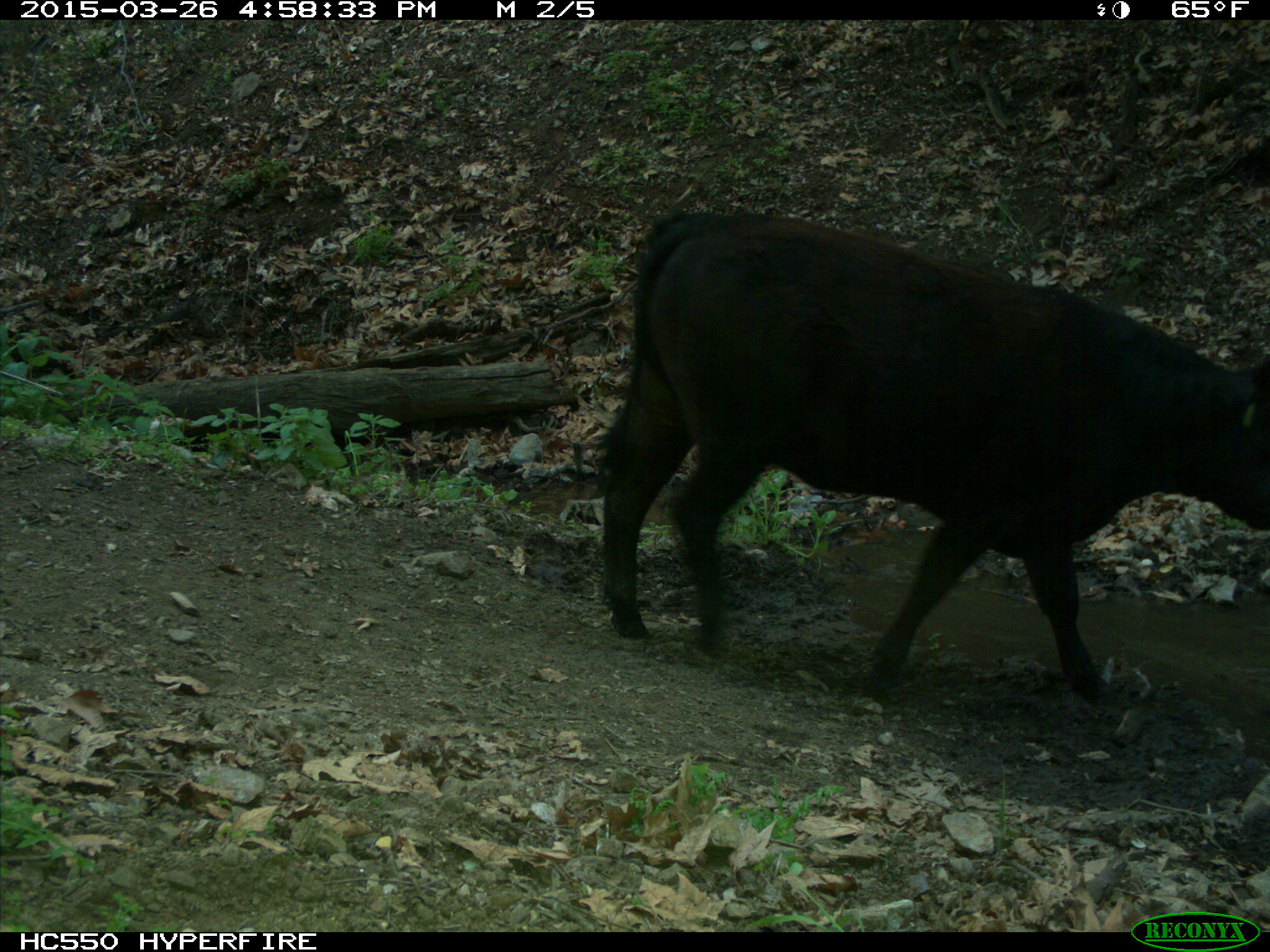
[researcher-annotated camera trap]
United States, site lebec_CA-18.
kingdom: Animalia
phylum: Chordata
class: Mammalia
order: Artiodactyla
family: Bovidae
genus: Bos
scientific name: Bos taurus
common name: domestic cow